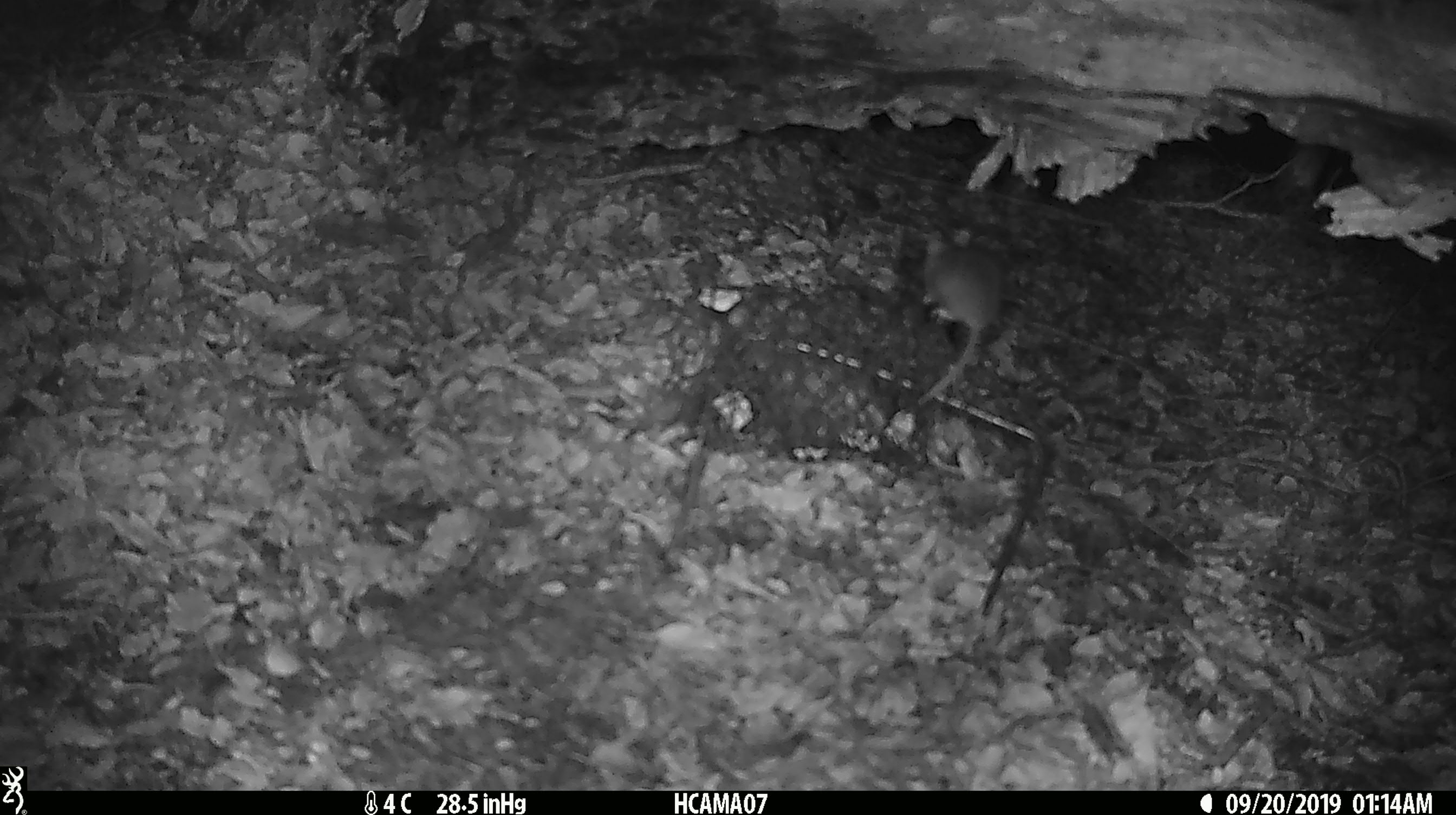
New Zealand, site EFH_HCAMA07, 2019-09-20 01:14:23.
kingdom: Animalia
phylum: Chordata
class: Mammalia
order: Rodentia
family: Muridae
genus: Mus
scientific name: Mus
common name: mouse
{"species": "mouse (Mus)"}